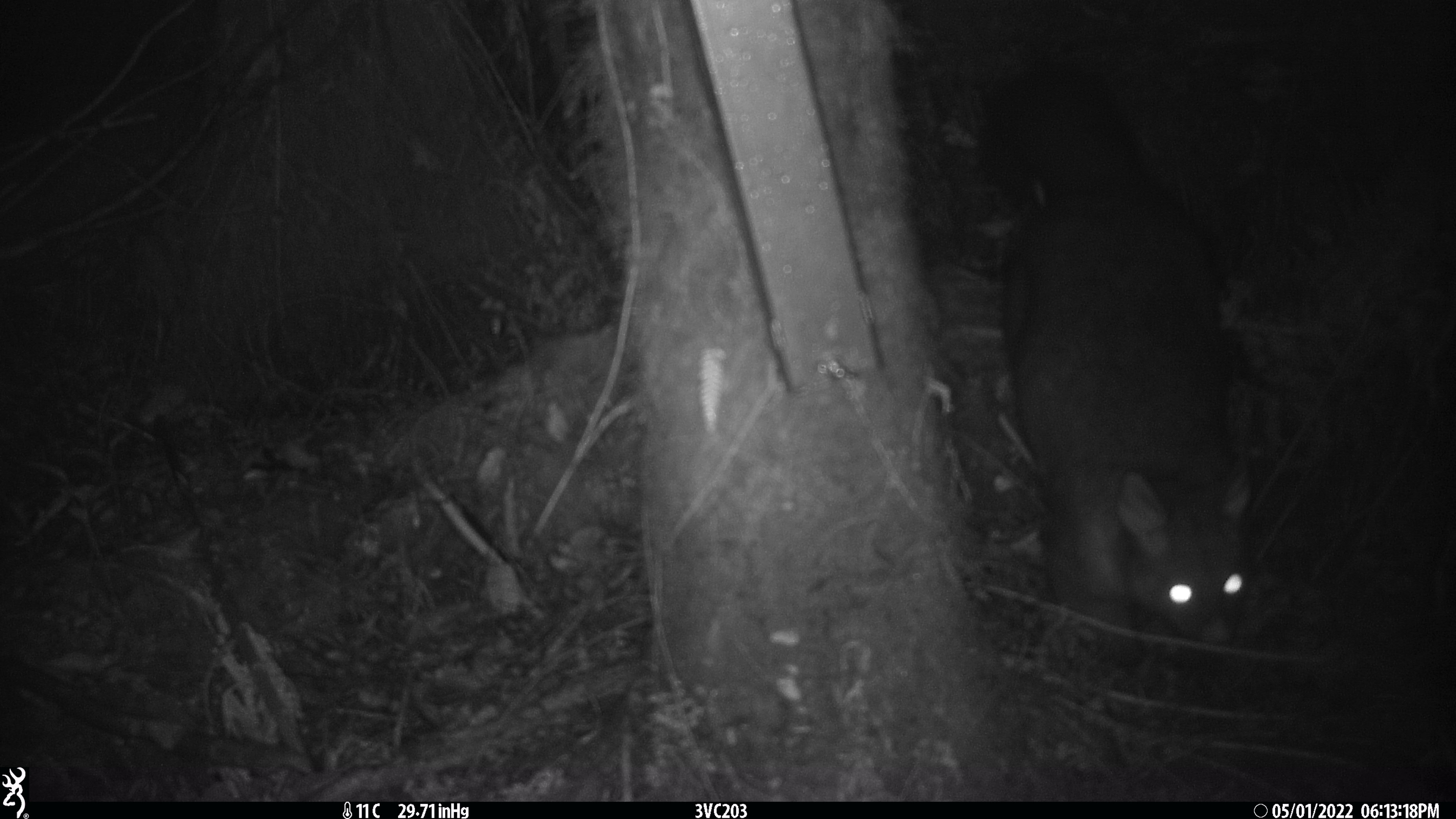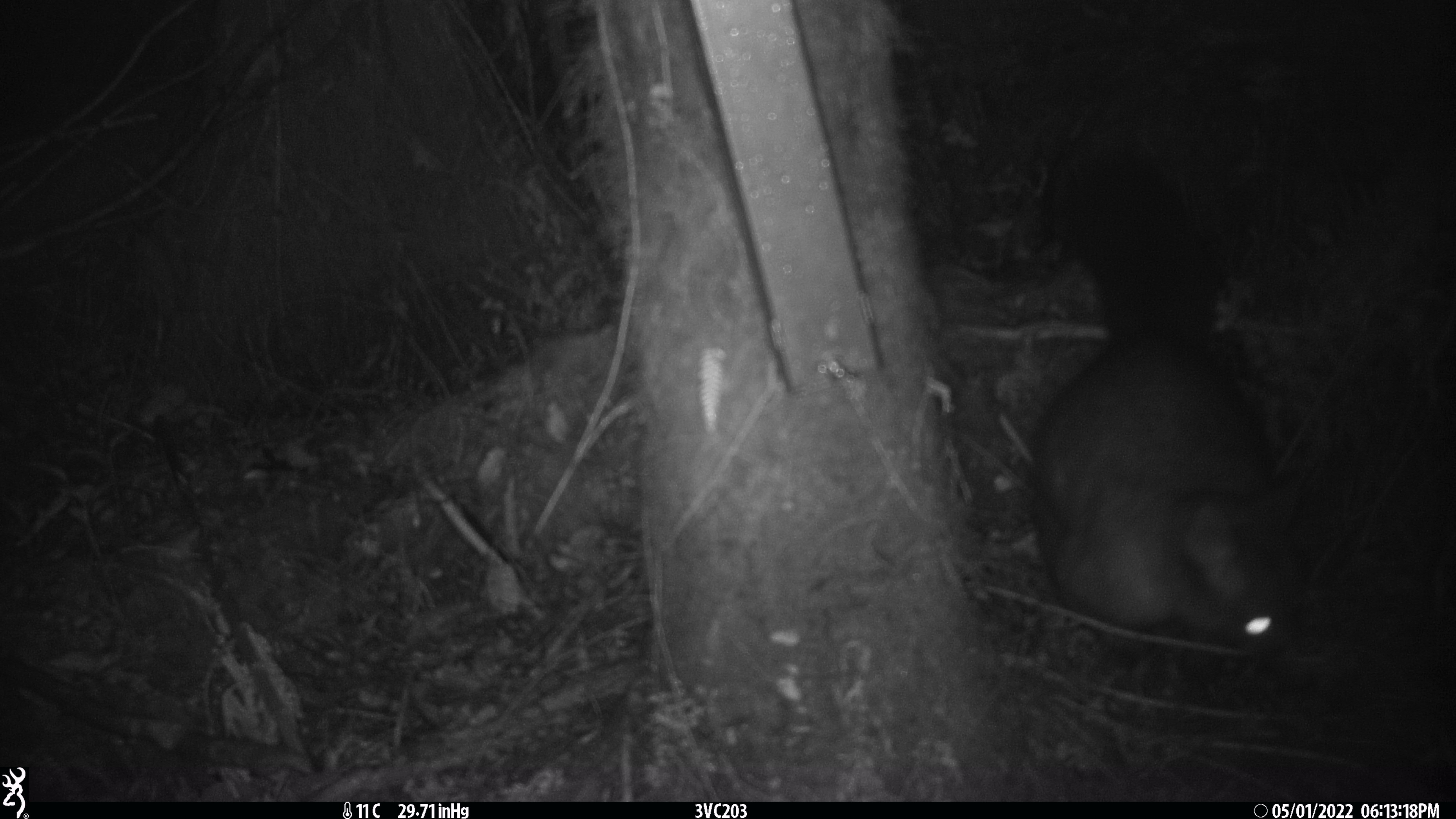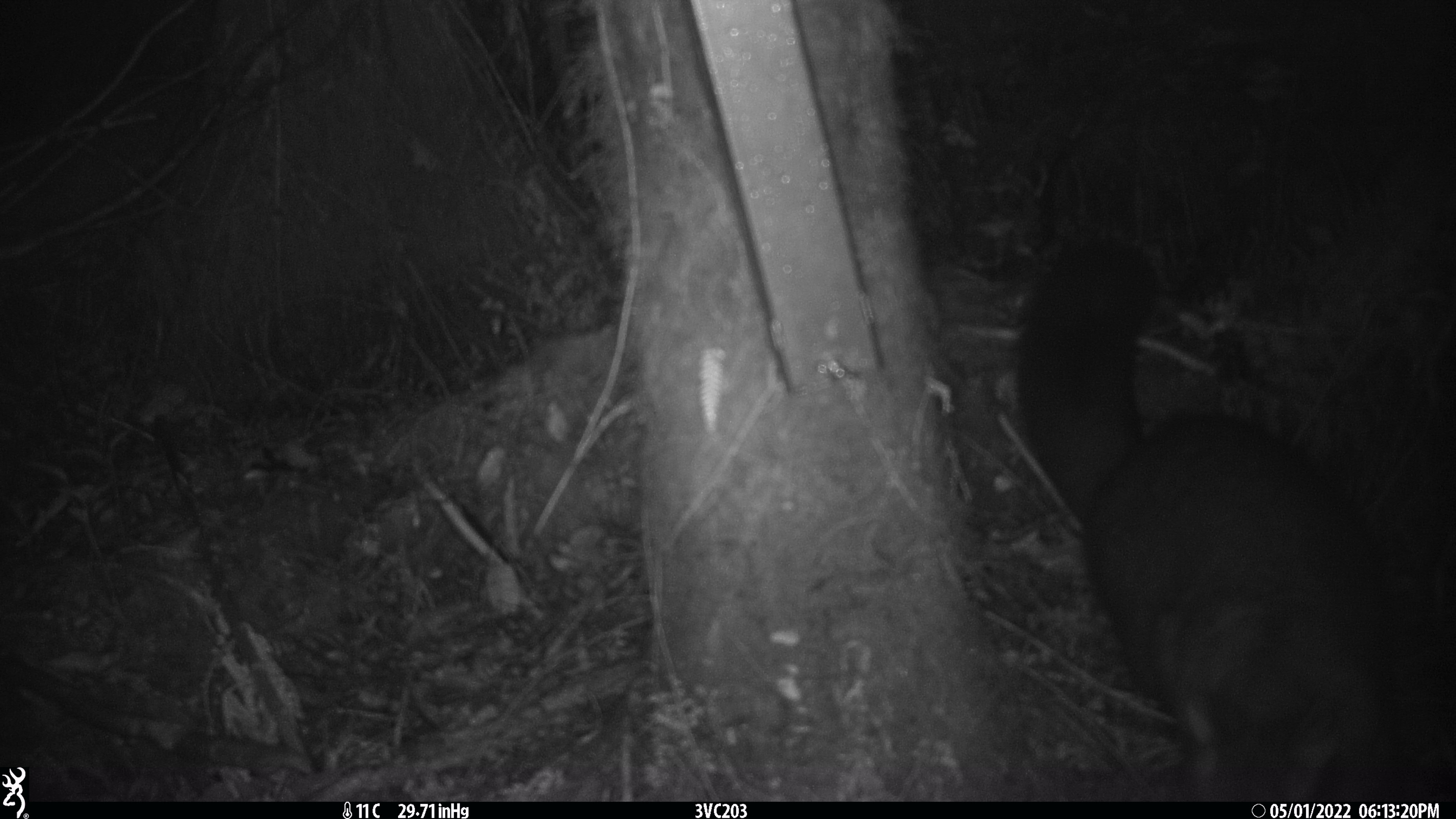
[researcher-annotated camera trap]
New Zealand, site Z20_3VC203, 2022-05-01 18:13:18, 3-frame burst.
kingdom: Animalia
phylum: Chordata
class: Mammalia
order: Diprotodontia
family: Phalangeridae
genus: Trichosurus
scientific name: Trichosurus vulpecula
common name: common brushtail possum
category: possum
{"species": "possum (common brushtail possum) (Trichosurus vulpecula)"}